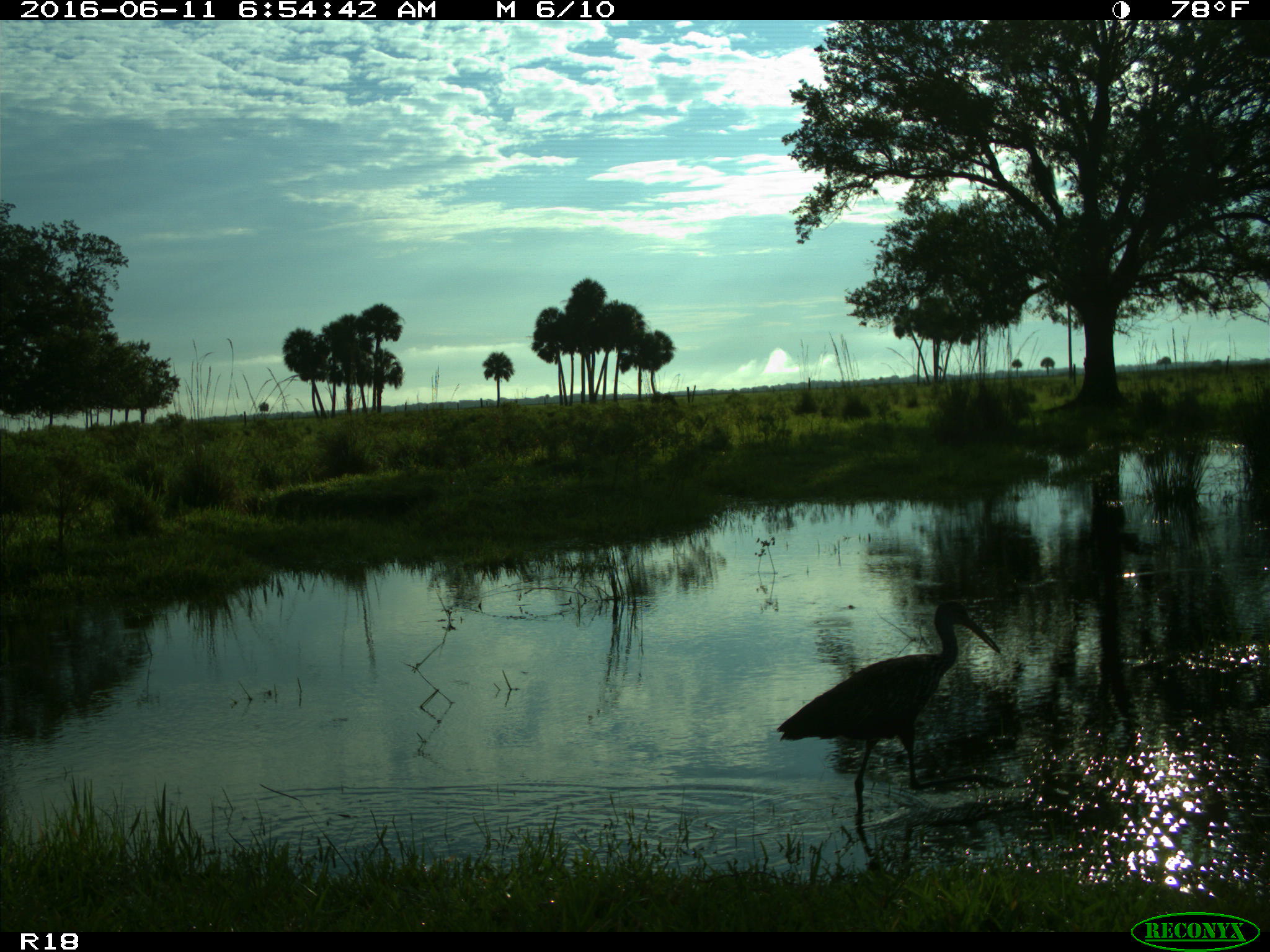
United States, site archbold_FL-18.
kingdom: Animalia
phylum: Chordata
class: Aves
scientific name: Aves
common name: birds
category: unidentified bird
Unidentified bird (birds) (Aves).